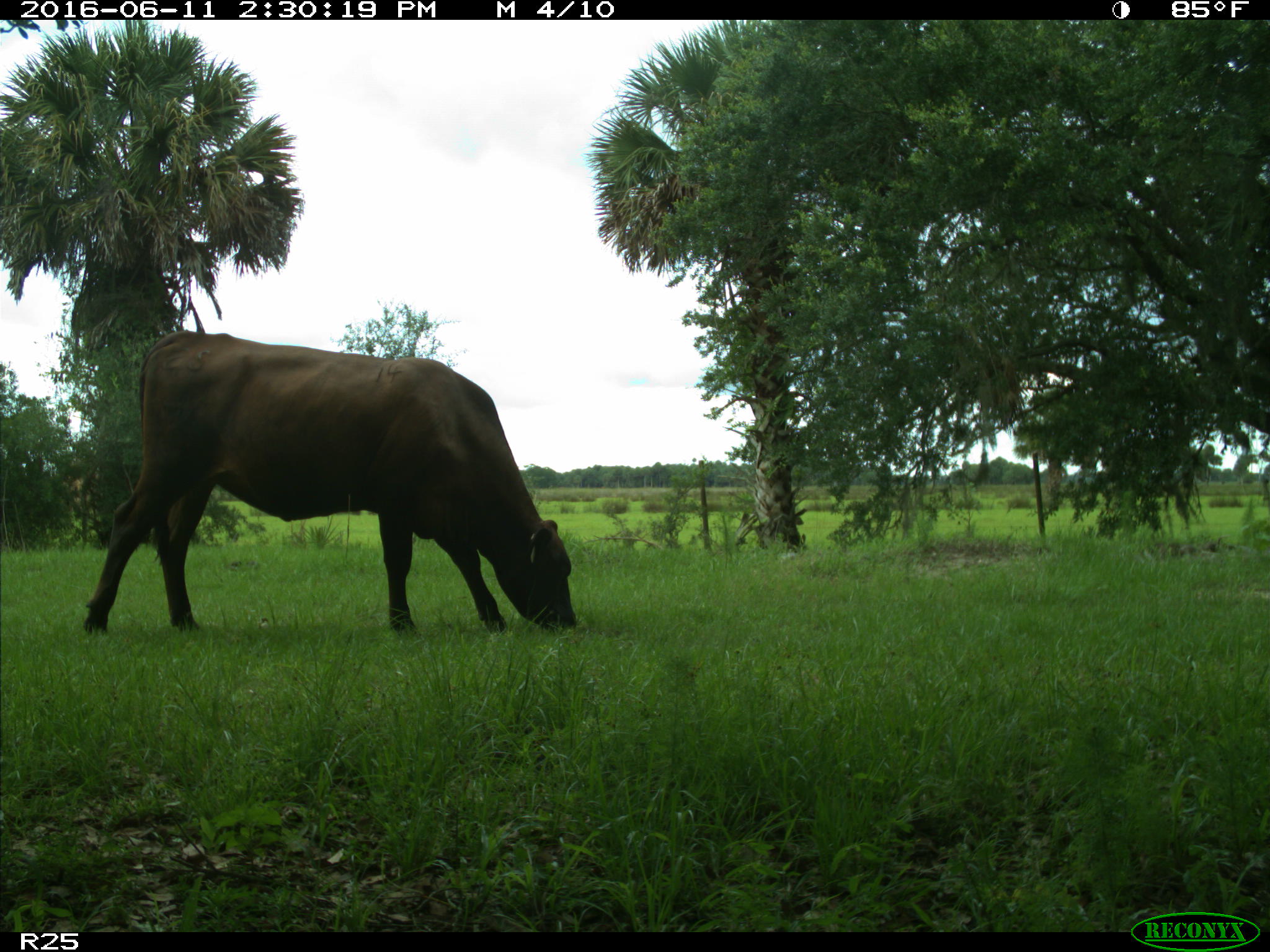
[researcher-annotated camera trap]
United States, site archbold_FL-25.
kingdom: Animalia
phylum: Chordata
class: Mammalia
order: Artiodactyla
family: Bovidae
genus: Bos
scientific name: Bos taurus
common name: domestic cow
Bos taurus (domestic cow).